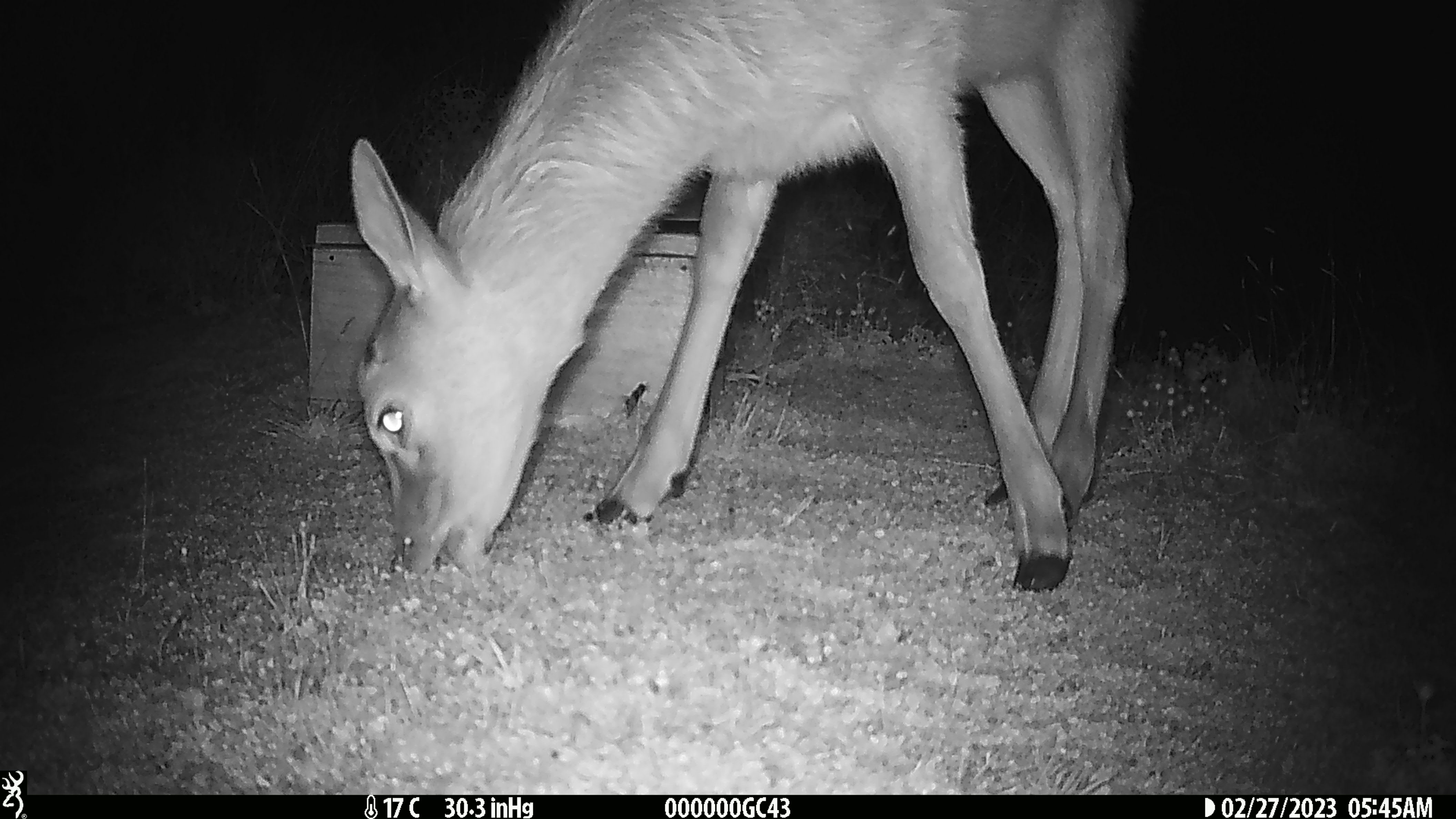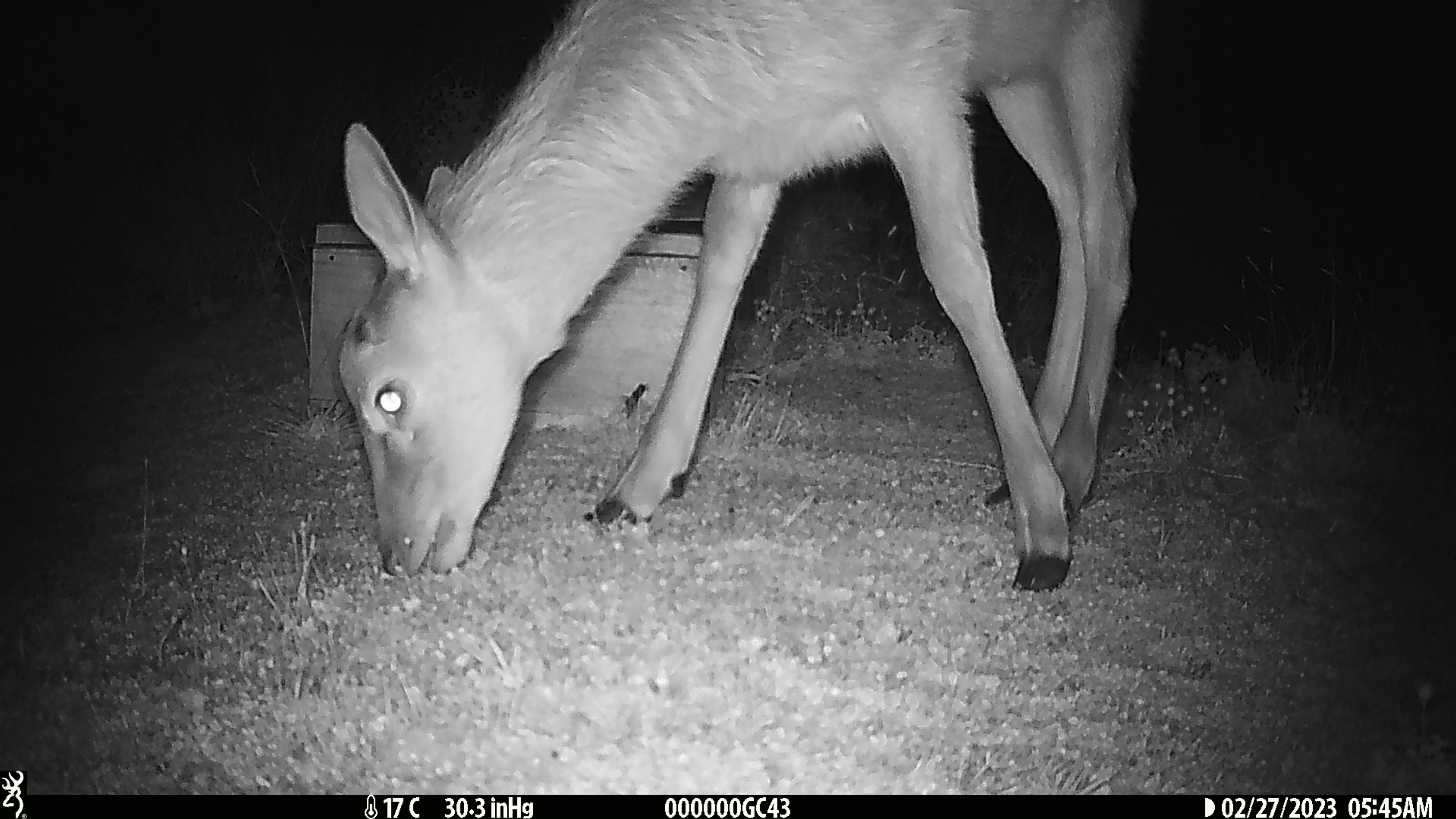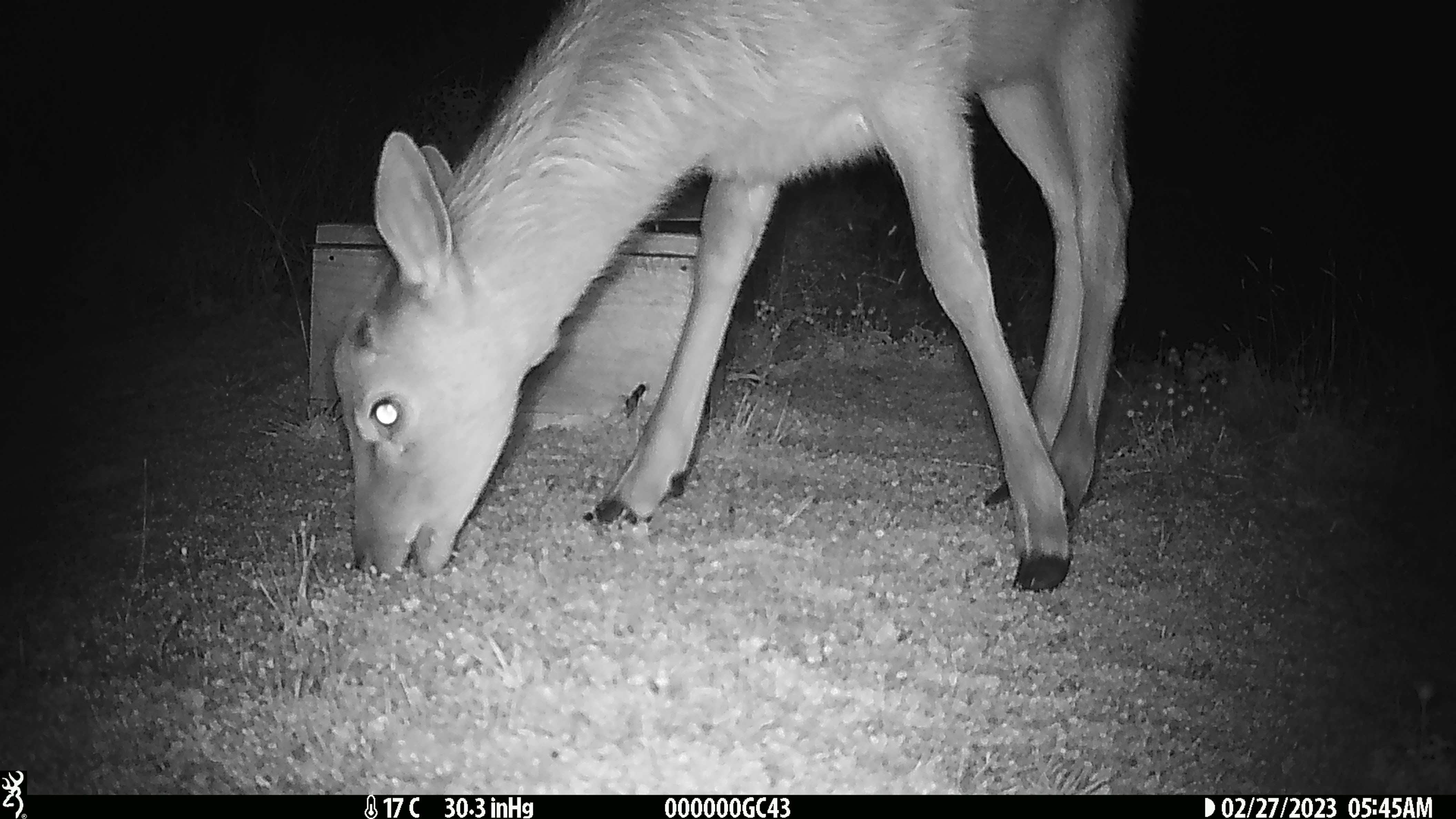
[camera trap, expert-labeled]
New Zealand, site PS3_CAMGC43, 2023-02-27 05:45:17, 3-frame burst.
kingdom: Animalia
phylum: Chordata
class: Mammalia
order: Artiodactyla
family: Cervidae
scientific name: Cervidae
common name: deer